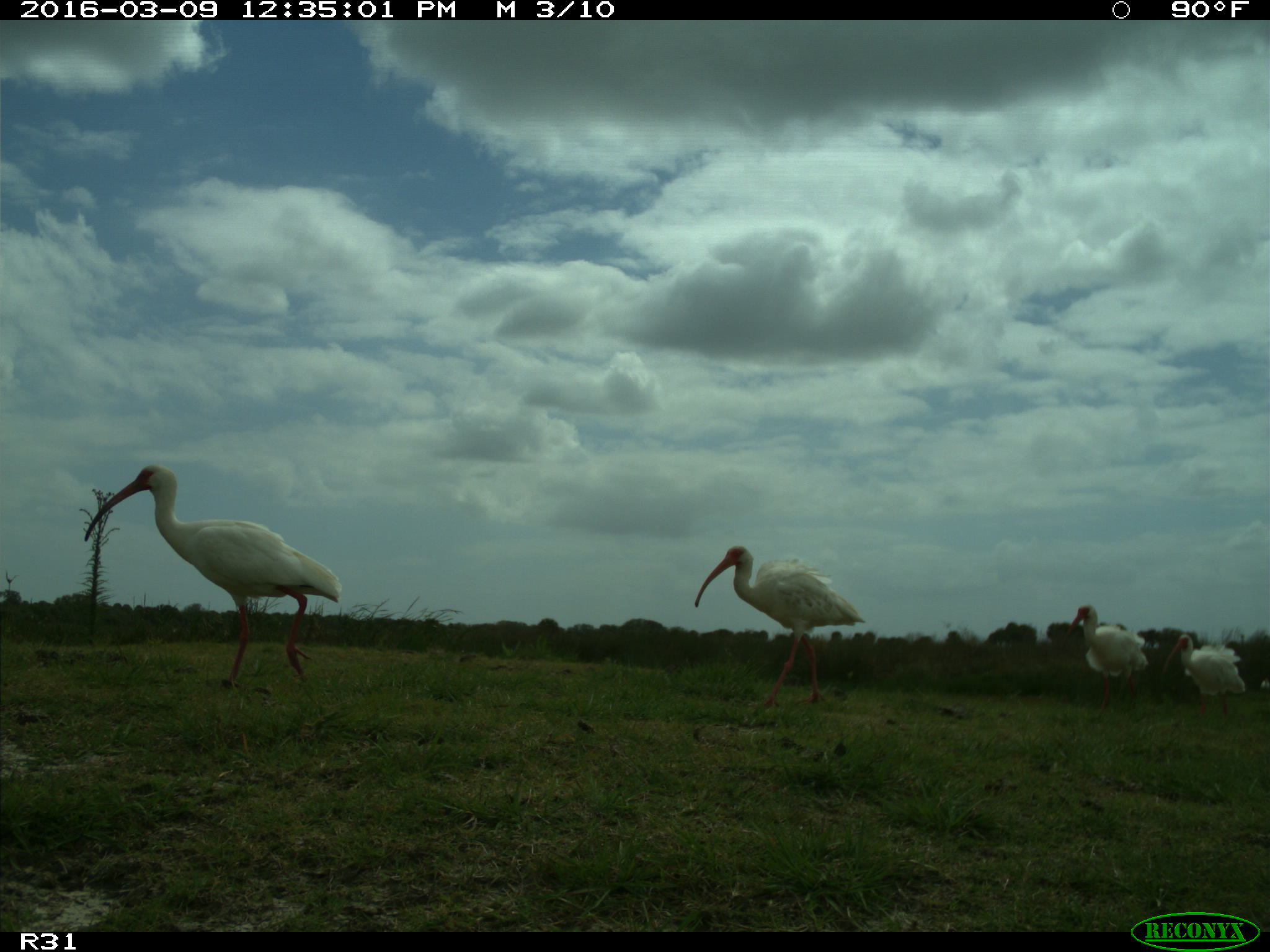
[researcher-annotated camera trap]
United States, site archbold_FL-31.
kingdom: Animalia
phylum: Chordata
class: Aves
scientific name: Aves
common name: birds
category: unidentified bird